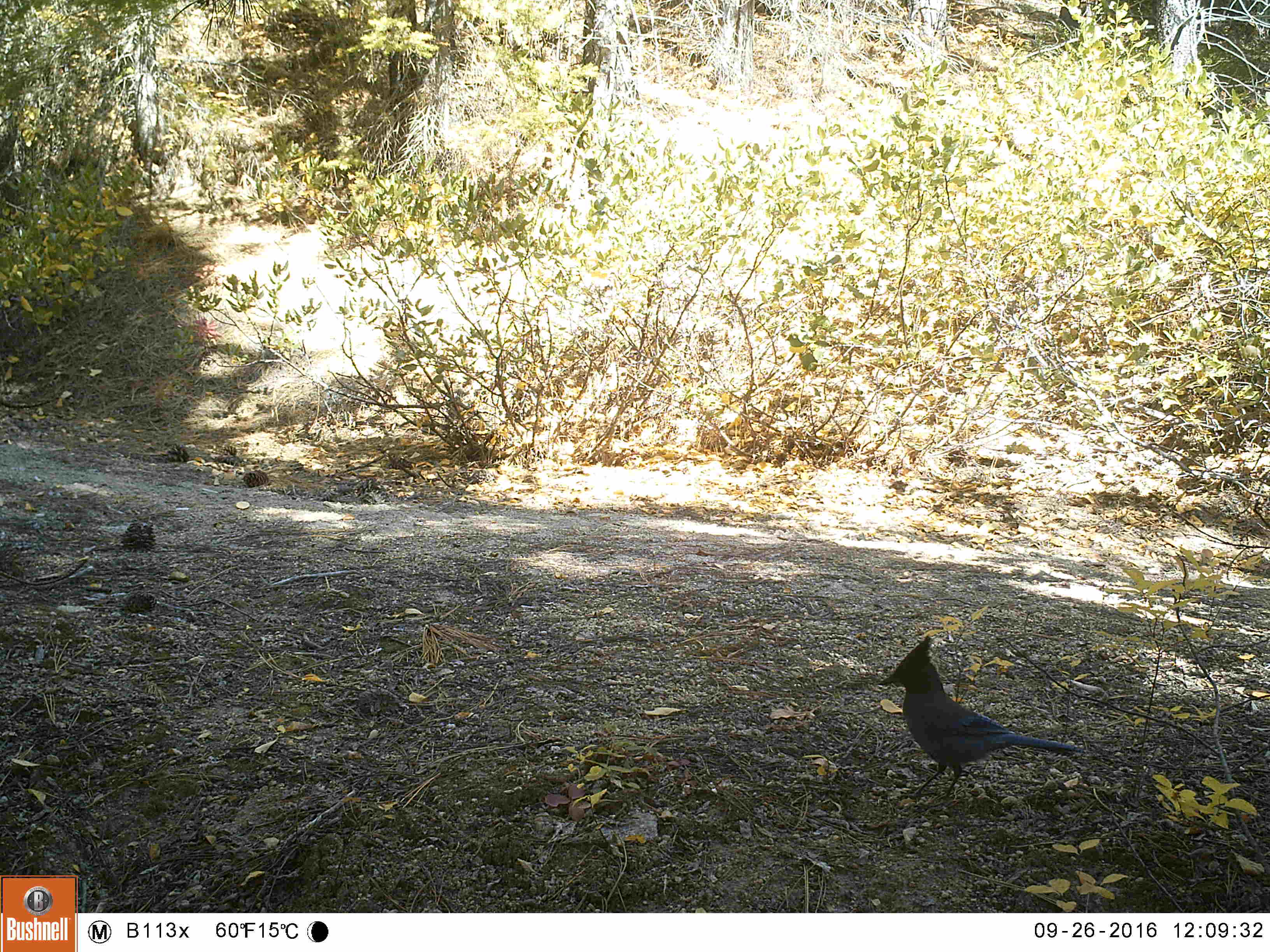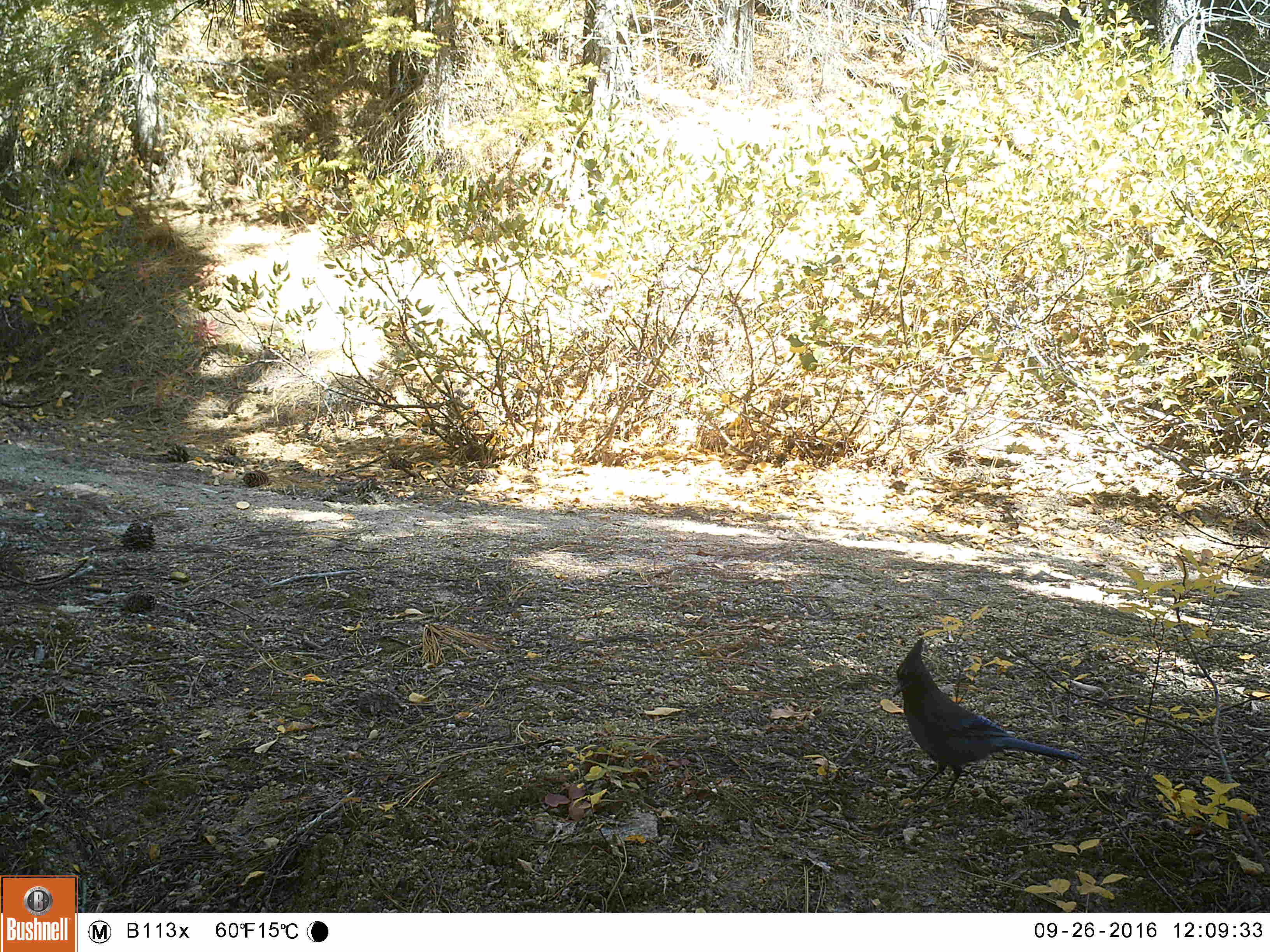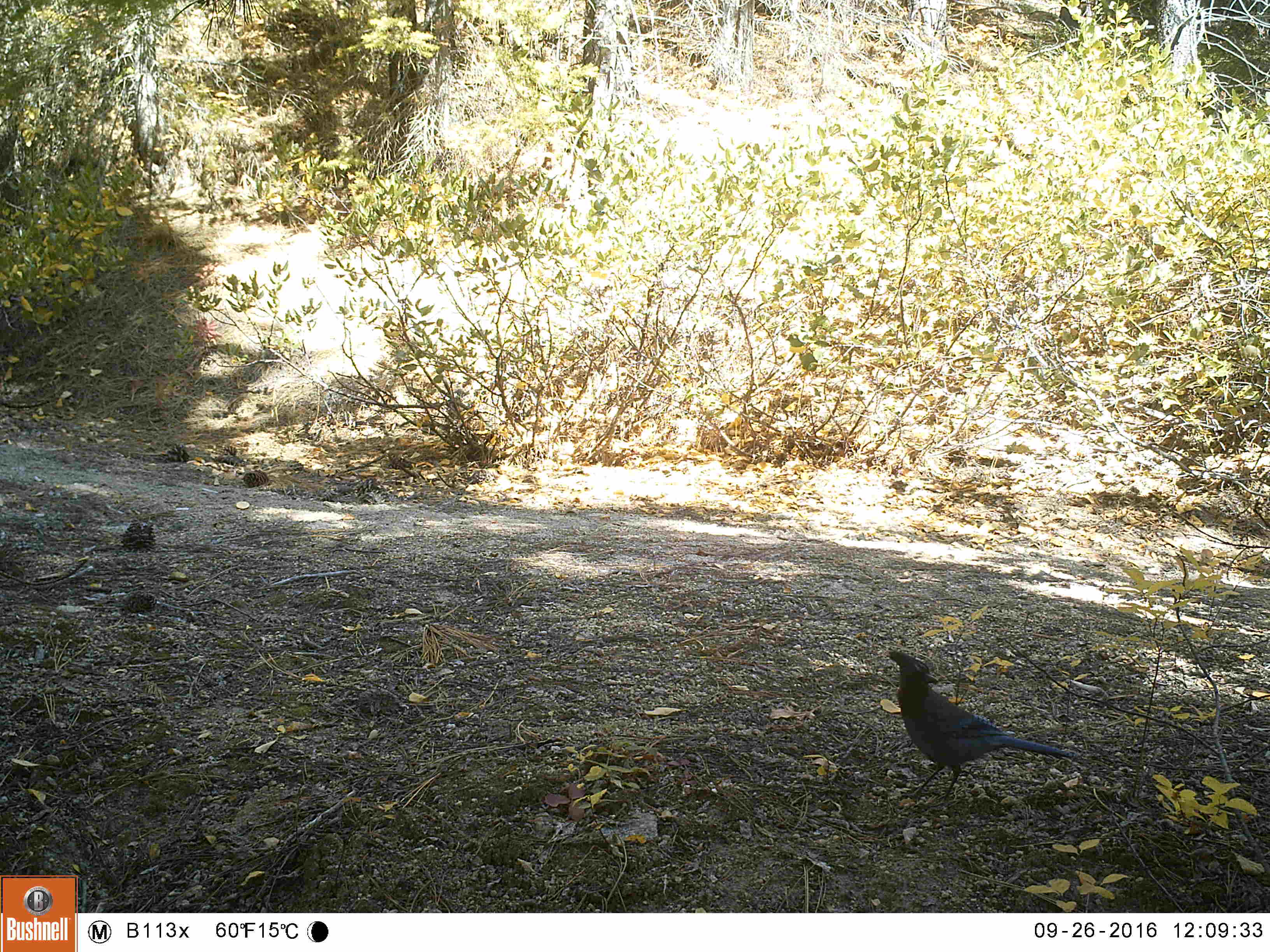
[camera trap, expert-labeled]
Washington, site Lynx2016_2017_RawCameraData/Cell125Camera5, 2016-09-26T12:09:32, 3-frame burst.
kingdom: Animalia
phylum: Chordata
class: Aves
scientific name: Aves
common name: birds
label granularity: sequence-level